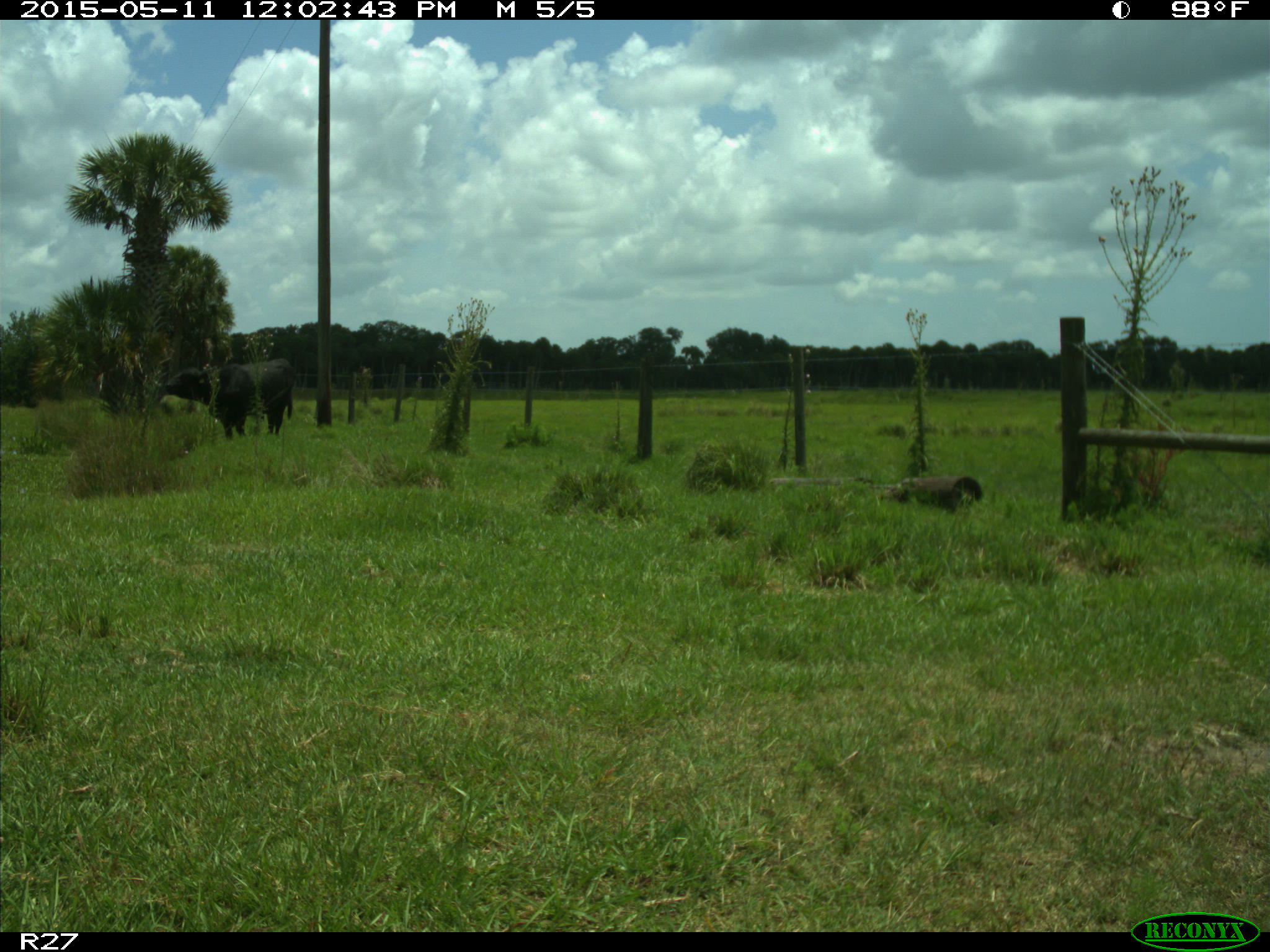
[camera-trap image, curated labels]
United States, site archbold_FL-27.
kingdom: Animalia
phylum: Chordata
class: Mammalia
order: Artiodactyla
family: Bovidae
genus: Bos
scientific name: Bos taurus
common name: domestic cow